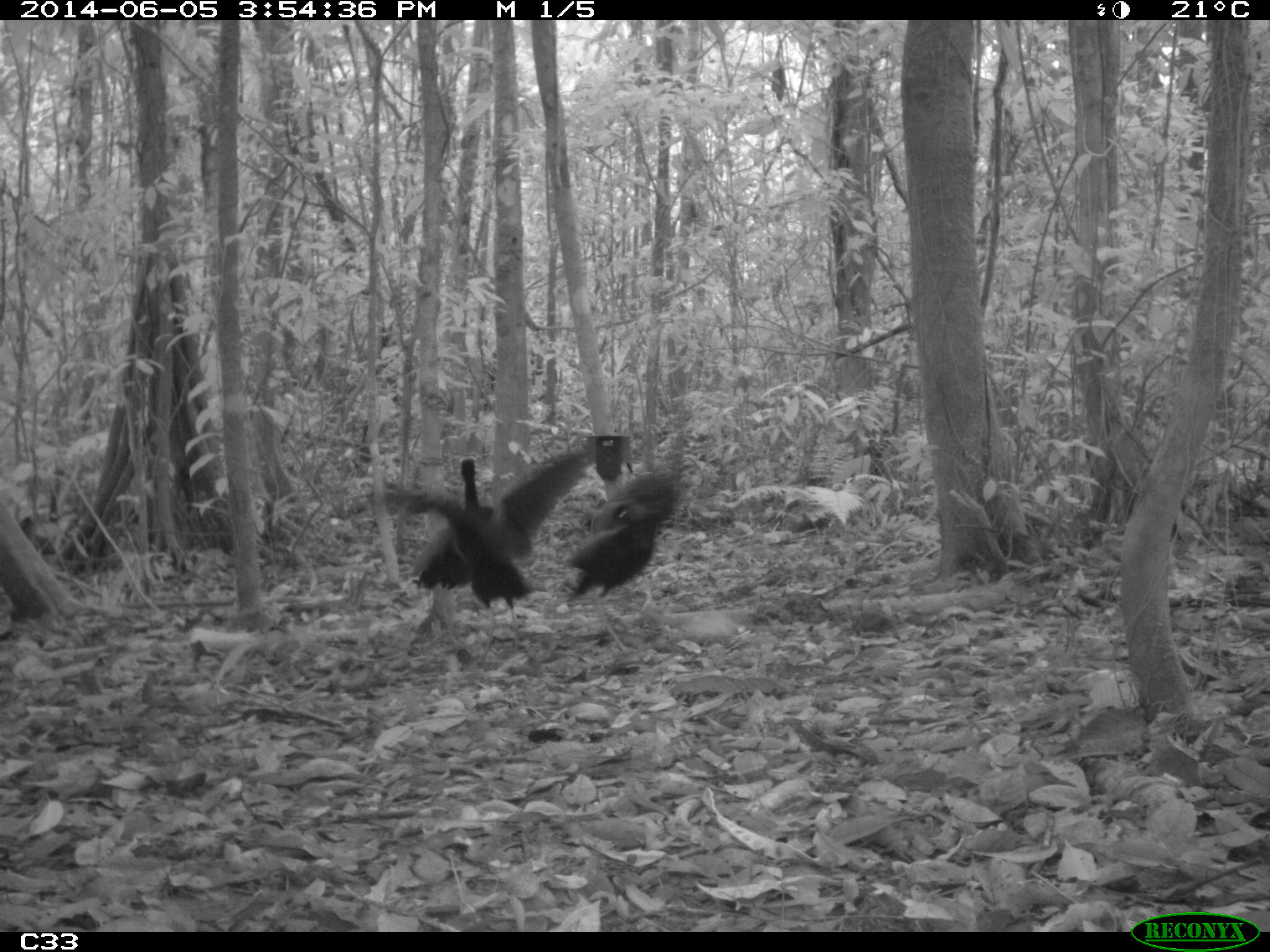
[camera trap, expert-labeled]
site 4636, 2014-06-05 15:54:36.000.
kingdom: Animalia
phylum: Chordata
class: Aves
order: Gruiformes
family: Psophiidae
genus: Psophia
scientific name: Psophia crepitans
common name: gray-winged trumpeter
Psophia crepitans (gray-winged trumpeter), count 6, age adult.